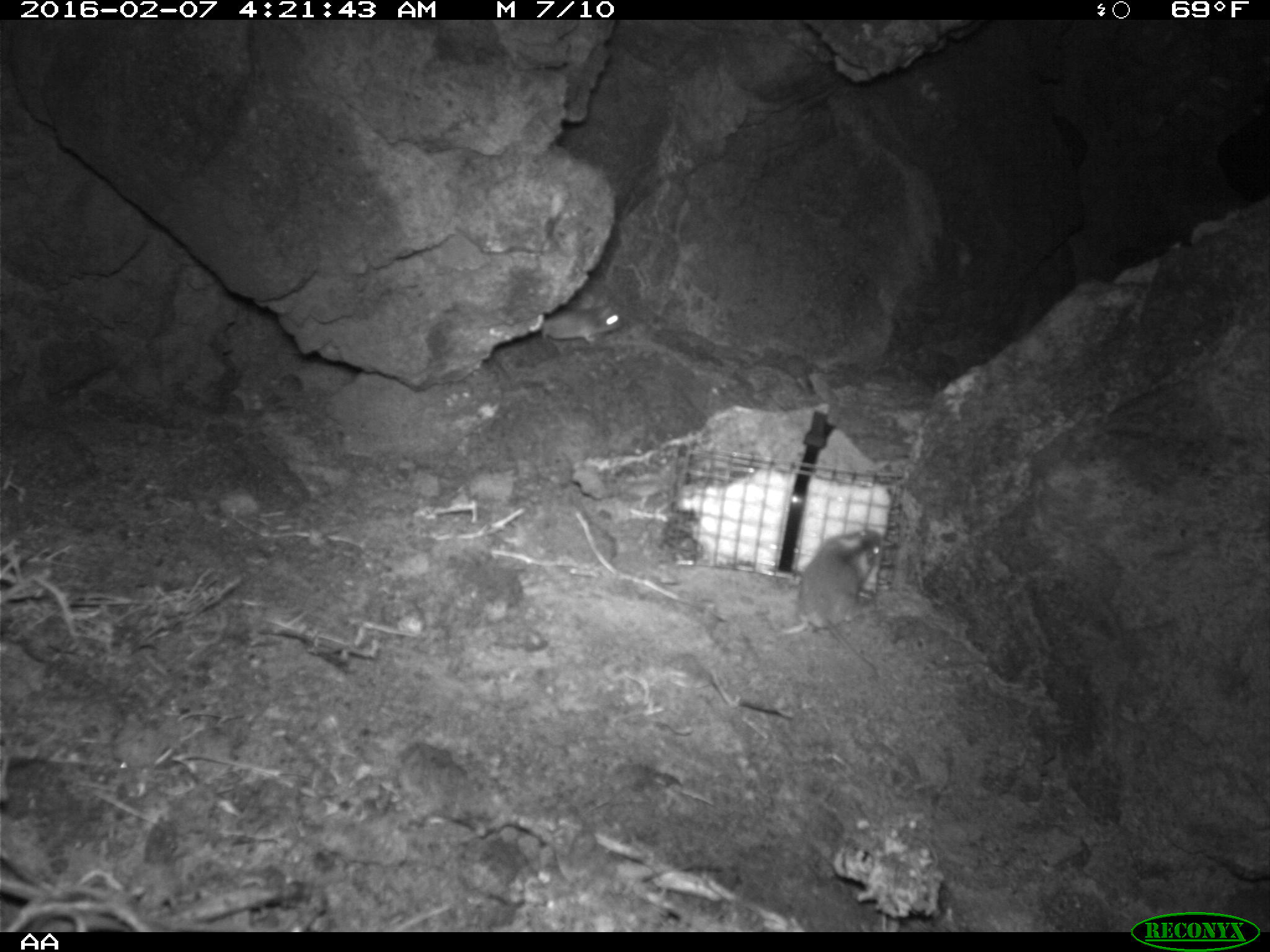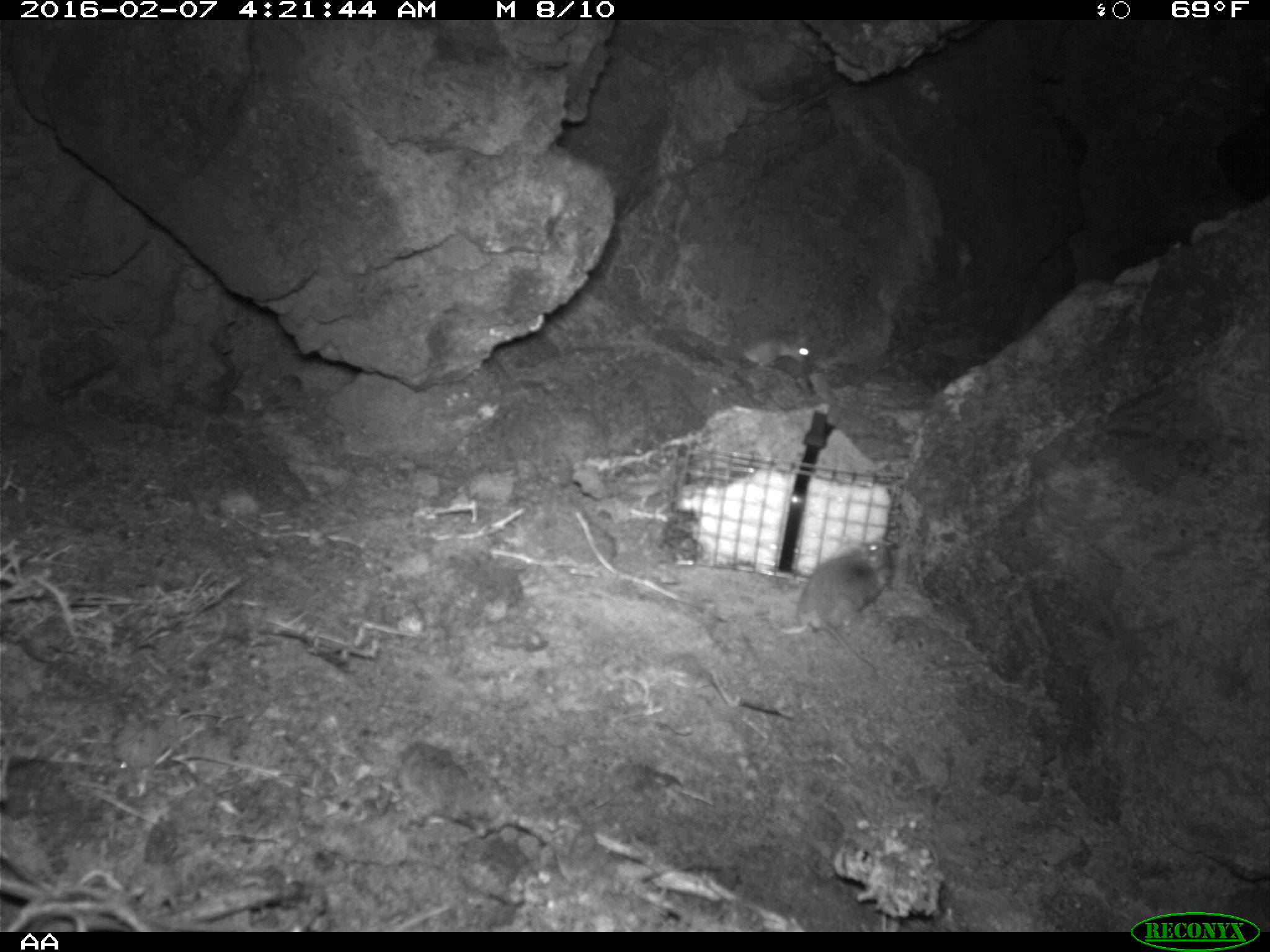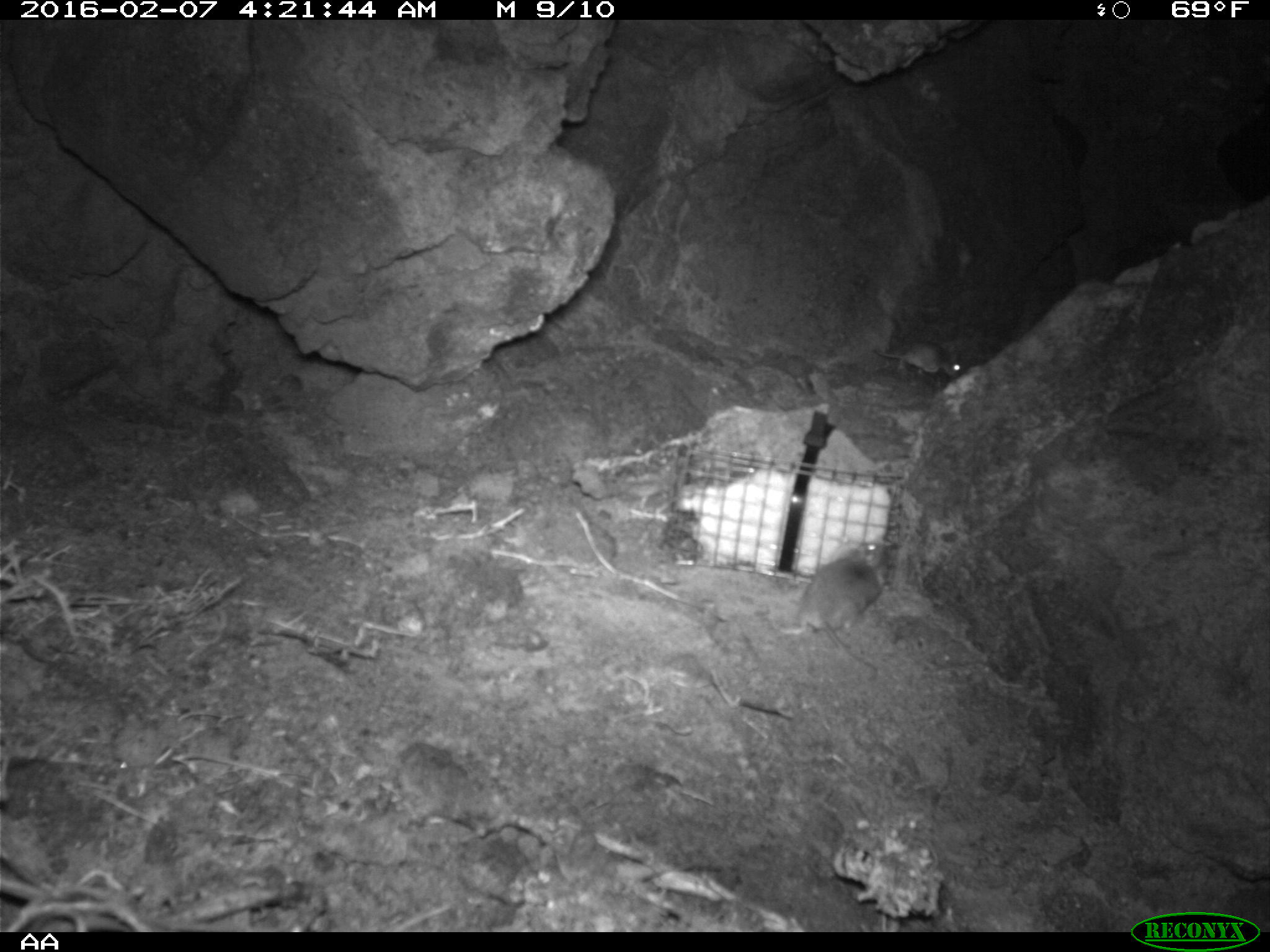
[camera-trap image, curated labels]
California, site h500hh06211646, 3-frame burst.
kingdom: Animalia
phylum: Chordata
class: Mammalia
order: Rodentia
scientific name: Rodentia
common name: rodent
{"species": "rodent (Rodentia)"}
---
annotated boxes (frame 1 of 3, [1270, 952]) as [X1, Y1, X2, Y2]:
rodent: [540, 304, 624, 344]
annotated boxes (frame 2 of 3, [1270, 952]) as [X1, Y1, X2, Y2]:
rodent: [786, 538, 896, 674]; [730, 332, 812, 368]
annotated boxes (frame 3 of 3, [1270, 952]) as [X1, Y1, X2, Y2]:
rodent: [779, 541, 886, 680]; [874, 342, 961, 386]